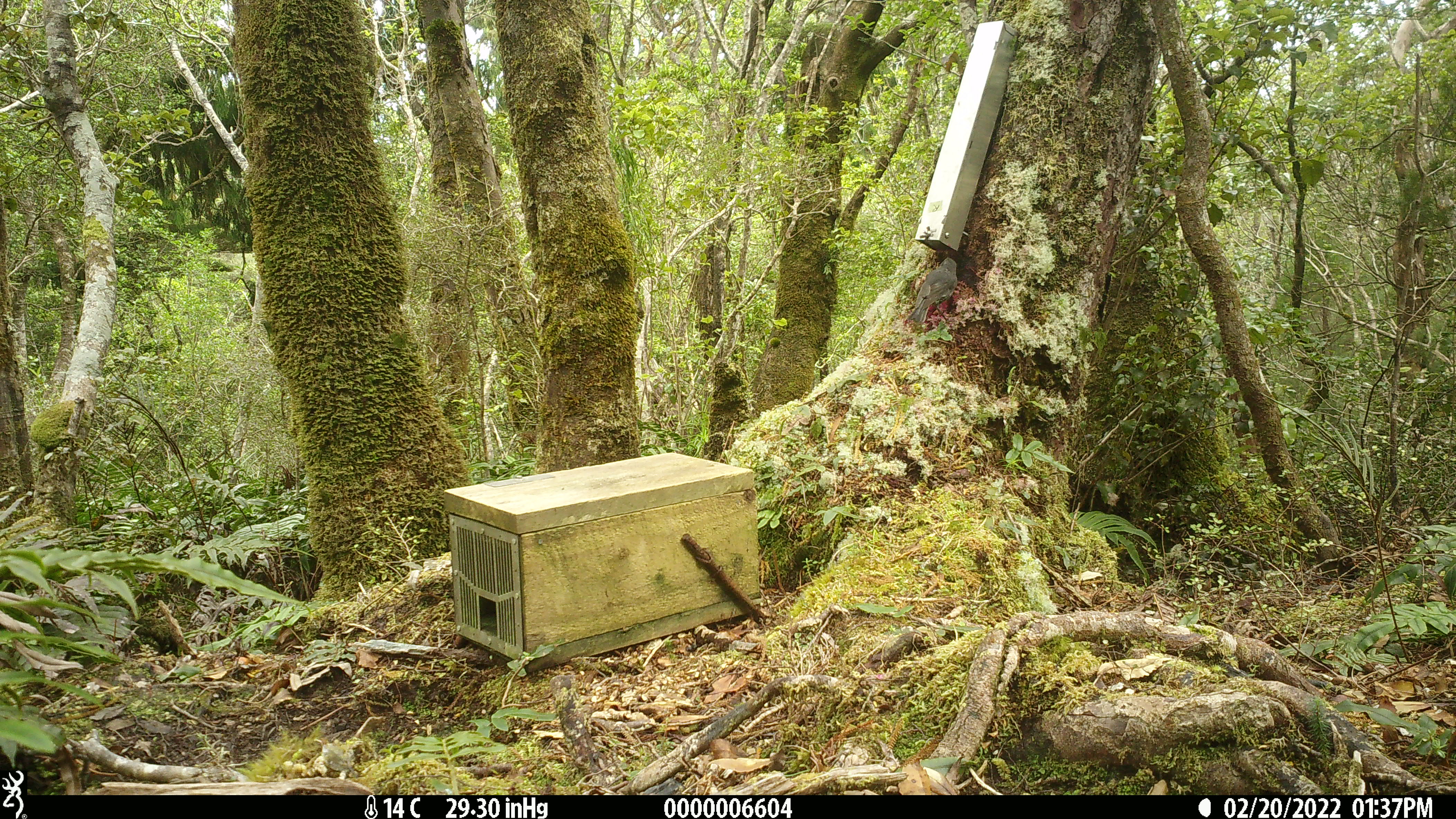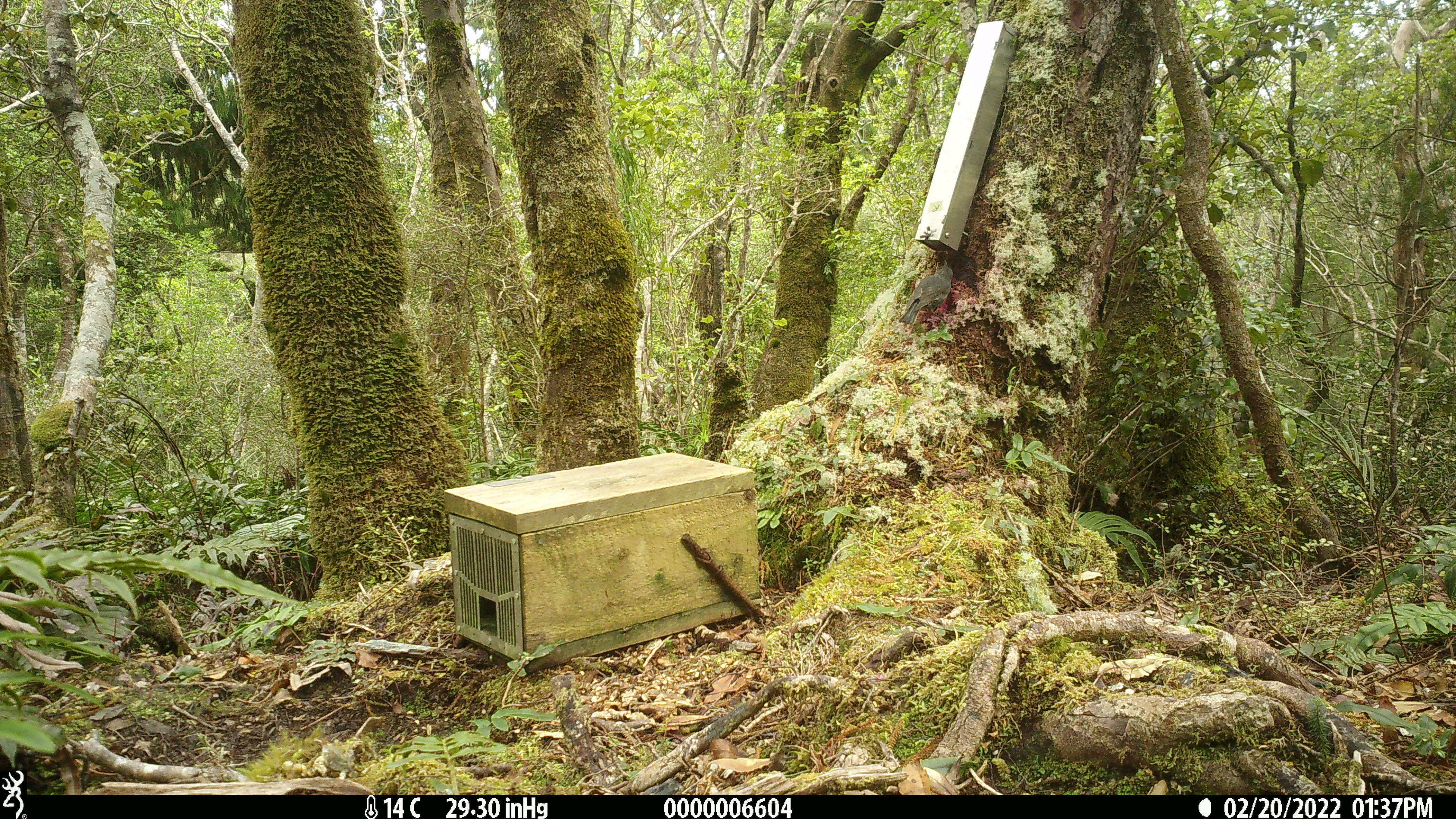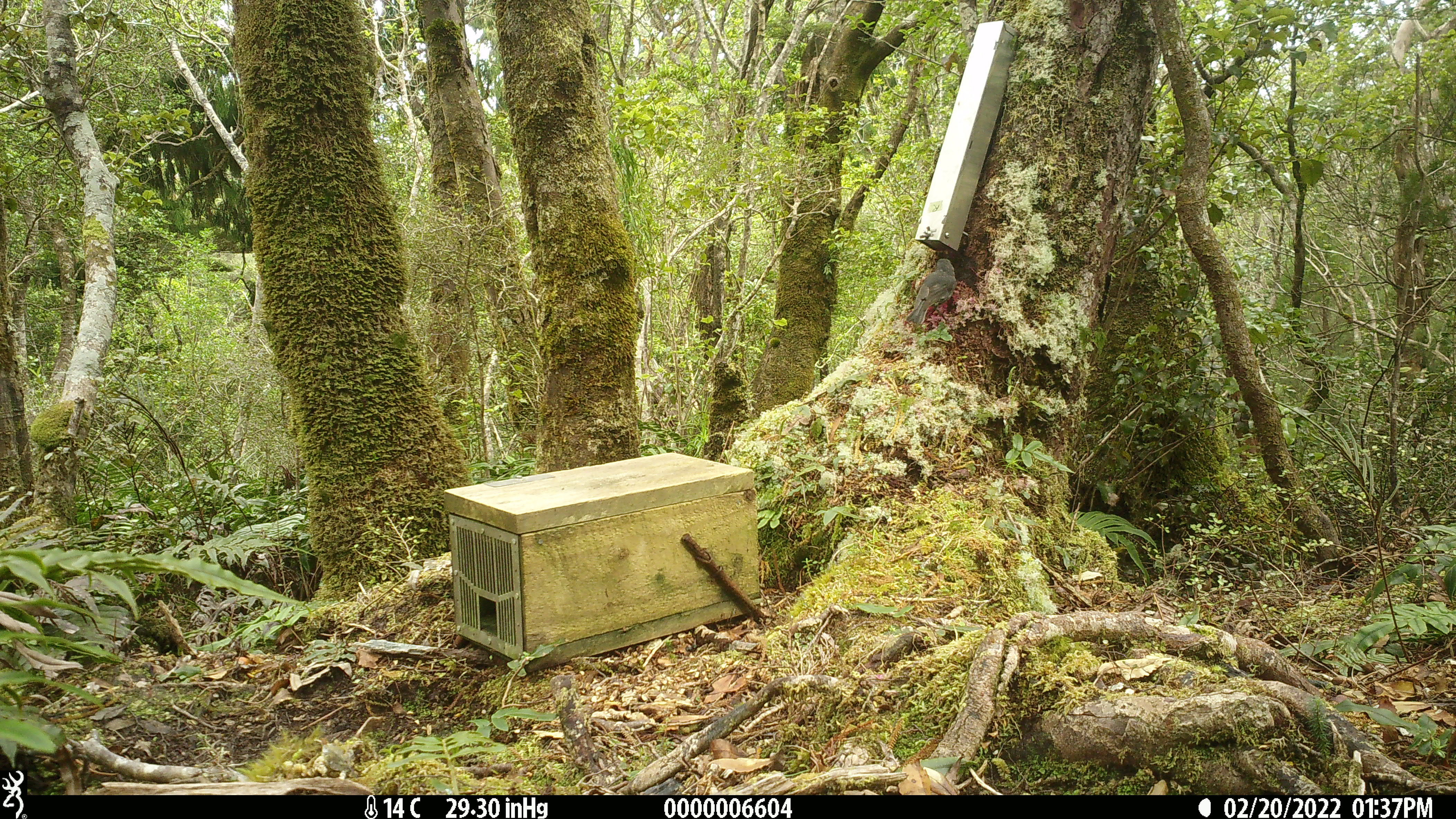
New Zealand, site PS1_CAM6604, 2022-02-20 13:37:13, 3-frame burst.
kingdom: Animalia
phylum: Chordata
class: Aves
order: Passeriformes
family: Petroicidae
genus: Petroica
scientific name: Petroica australis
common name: new zealand robin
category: robin